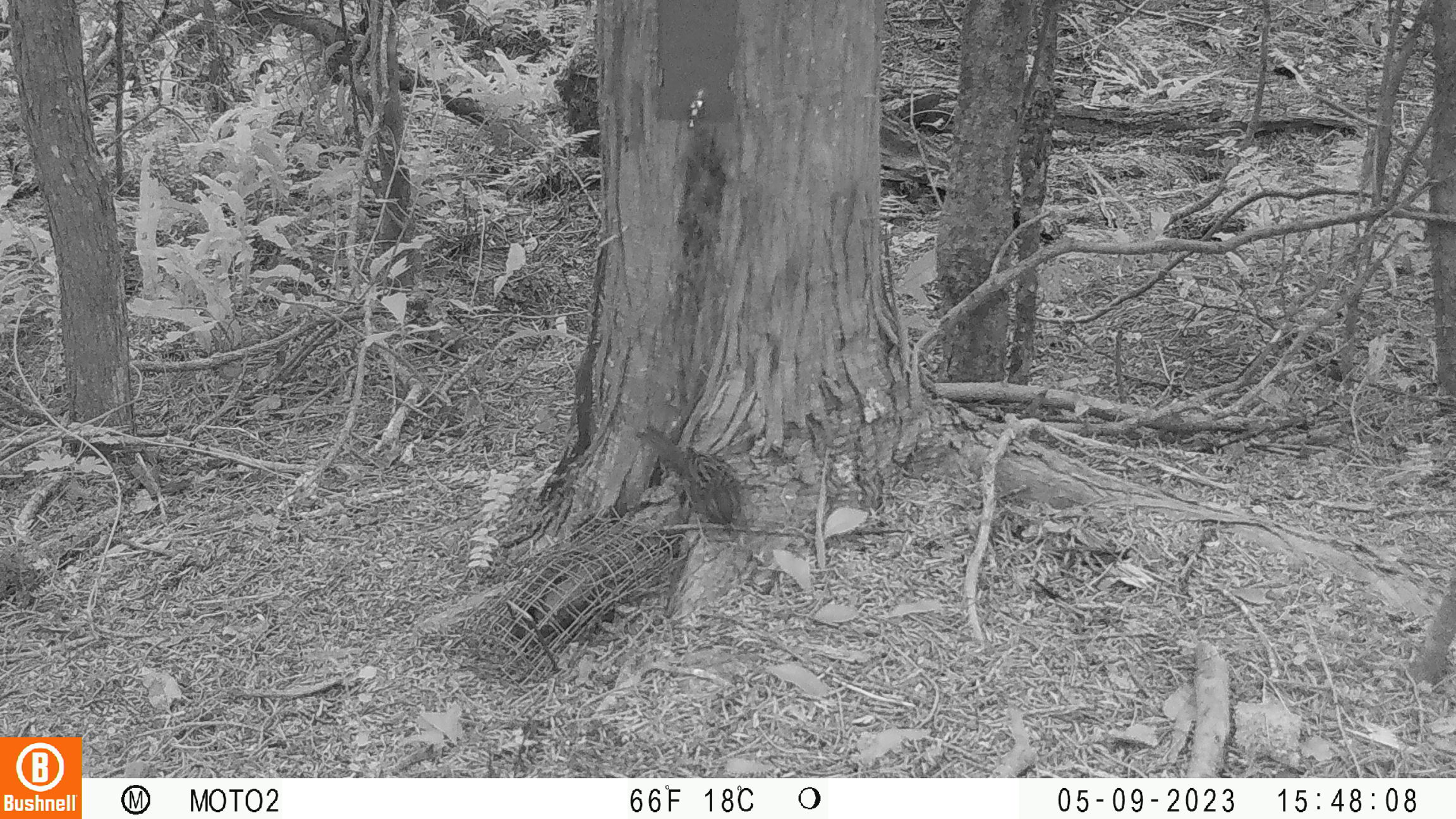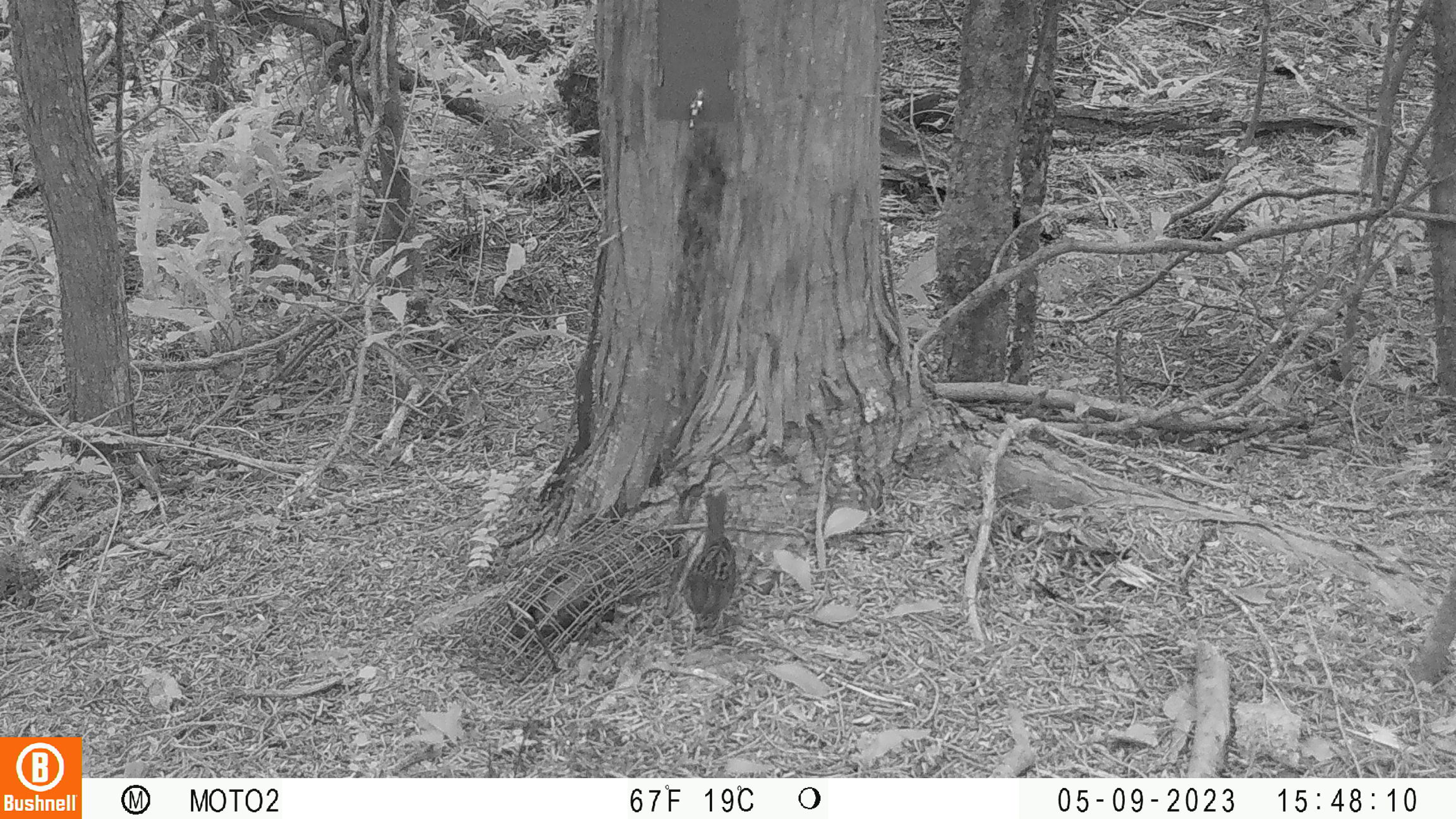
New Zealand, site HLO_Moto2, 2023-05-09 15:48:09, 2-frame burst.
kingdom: Animalia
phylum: Chordata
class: Aves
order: Passeriformes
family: Prunellidae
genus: Prunella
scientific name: Prunella modularis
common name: dunnock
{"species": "dunnock (Prunella modularis)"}